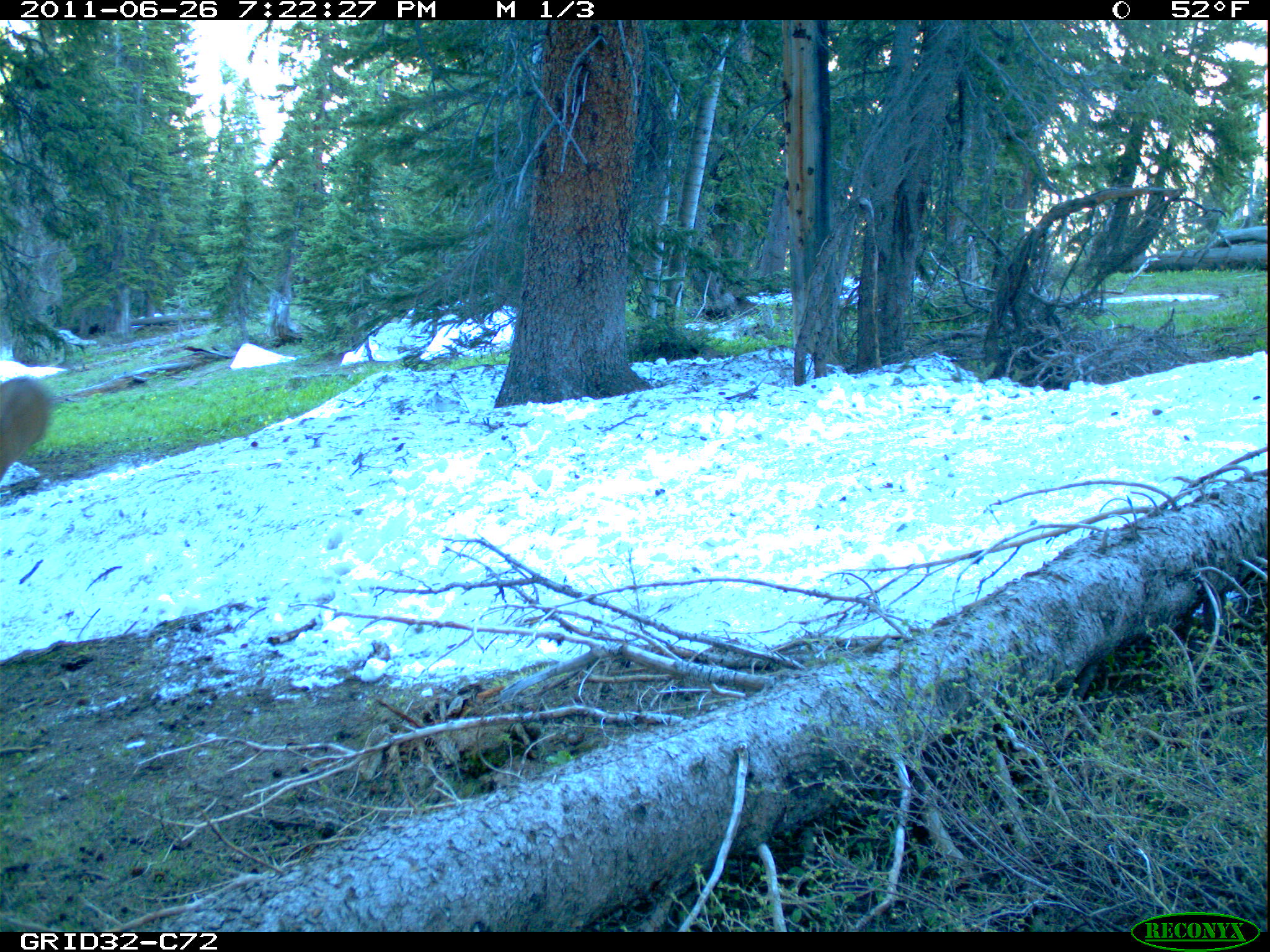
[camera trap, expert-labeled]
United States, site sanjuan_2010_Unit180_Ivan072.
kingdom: Animalia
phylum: Chordata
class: Mammalia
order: Artiodactyla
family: Cervidae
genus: Cervus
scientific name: Cervus elaphus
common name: red deer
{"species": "Cervus elaphus (red deer)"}